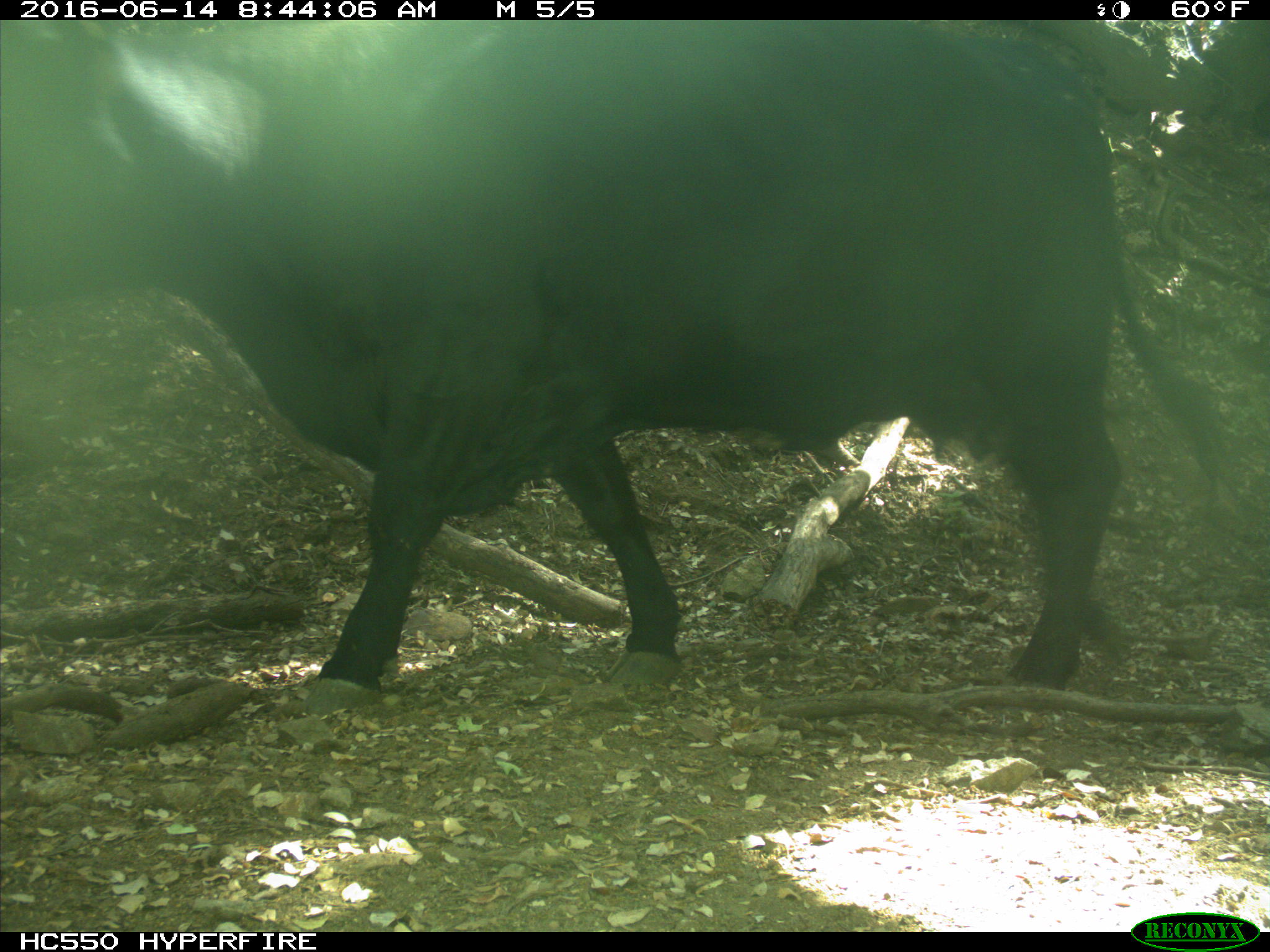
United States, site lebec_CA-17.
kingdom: Animalia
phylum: Chordata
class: Mammalia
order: Artiodactyla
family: Bovidae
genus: Bos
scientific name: Bos taurus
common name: domestic cow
Bos taurus (domestic cow).